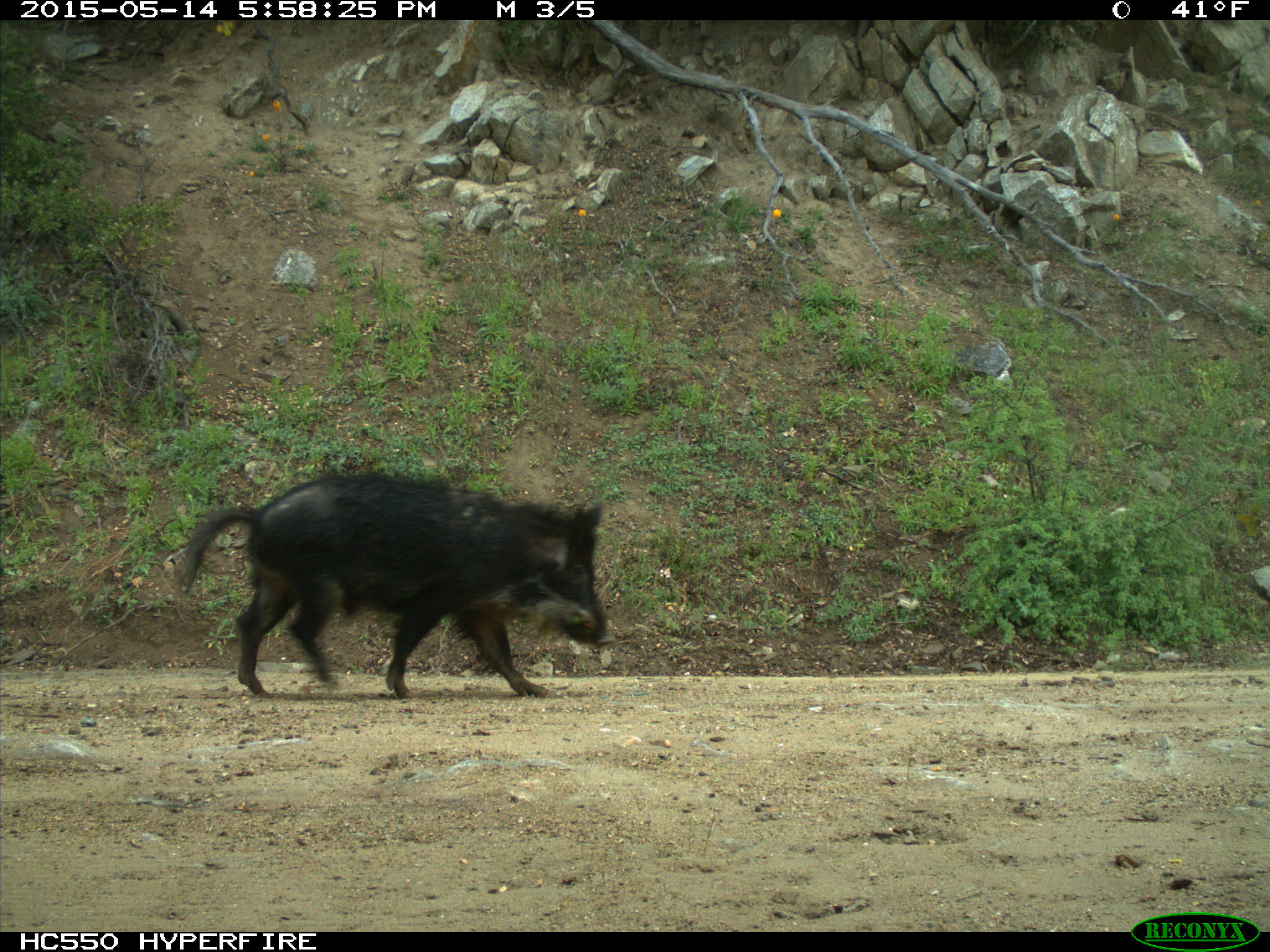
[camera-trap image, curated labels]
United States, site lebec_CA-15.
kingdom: Animalia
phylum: Chordata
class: Mammalia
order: Artiodactyla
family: Suidae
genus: Sus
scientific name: Sus scrofa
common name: wild boar